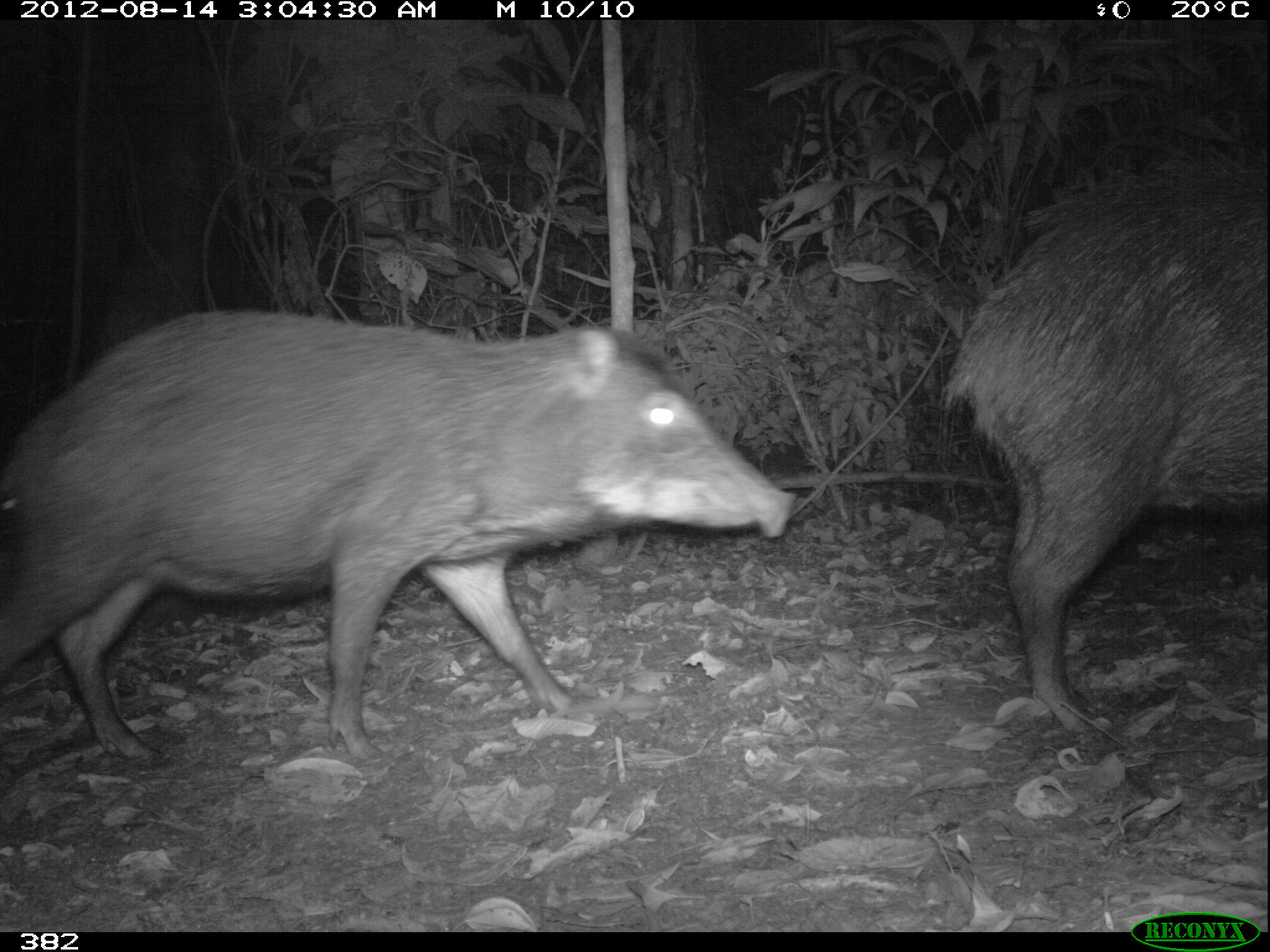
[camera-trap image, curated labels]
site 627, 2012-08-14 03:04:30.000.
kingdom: Animalia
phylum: Chordata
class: Mammalia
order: Artiodactyla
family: Tayassuidae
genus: Tayassu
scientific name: Tayassu pecari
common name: white-lipped peccary